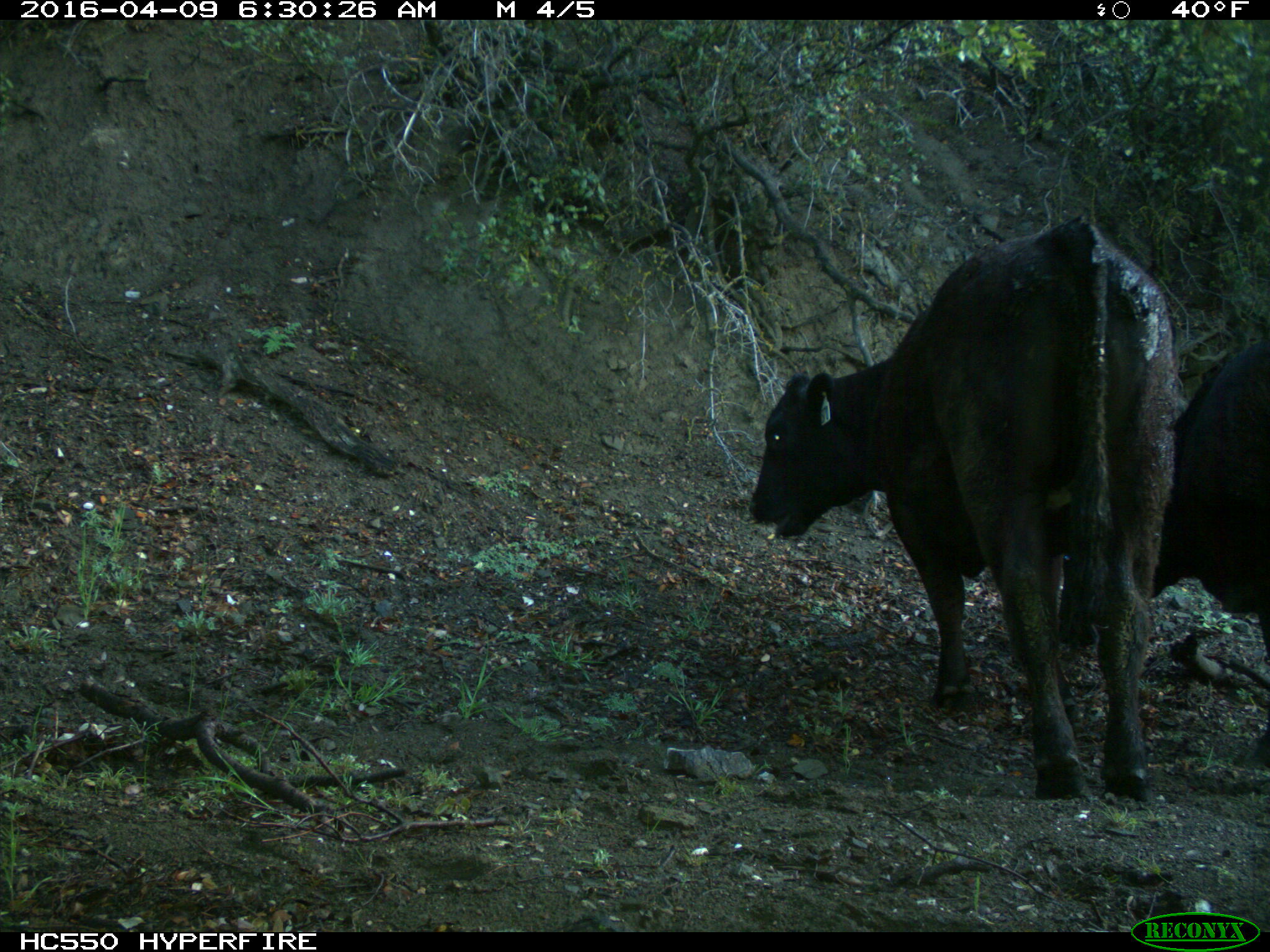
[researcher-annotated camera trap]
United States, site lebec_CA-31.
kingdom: Animalia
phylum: Chordata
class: Mammalia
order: Artiodactyla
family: Bovidae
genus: Bos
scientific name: Bos taurus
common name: domestic cow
Bos taurus (domestic cow).